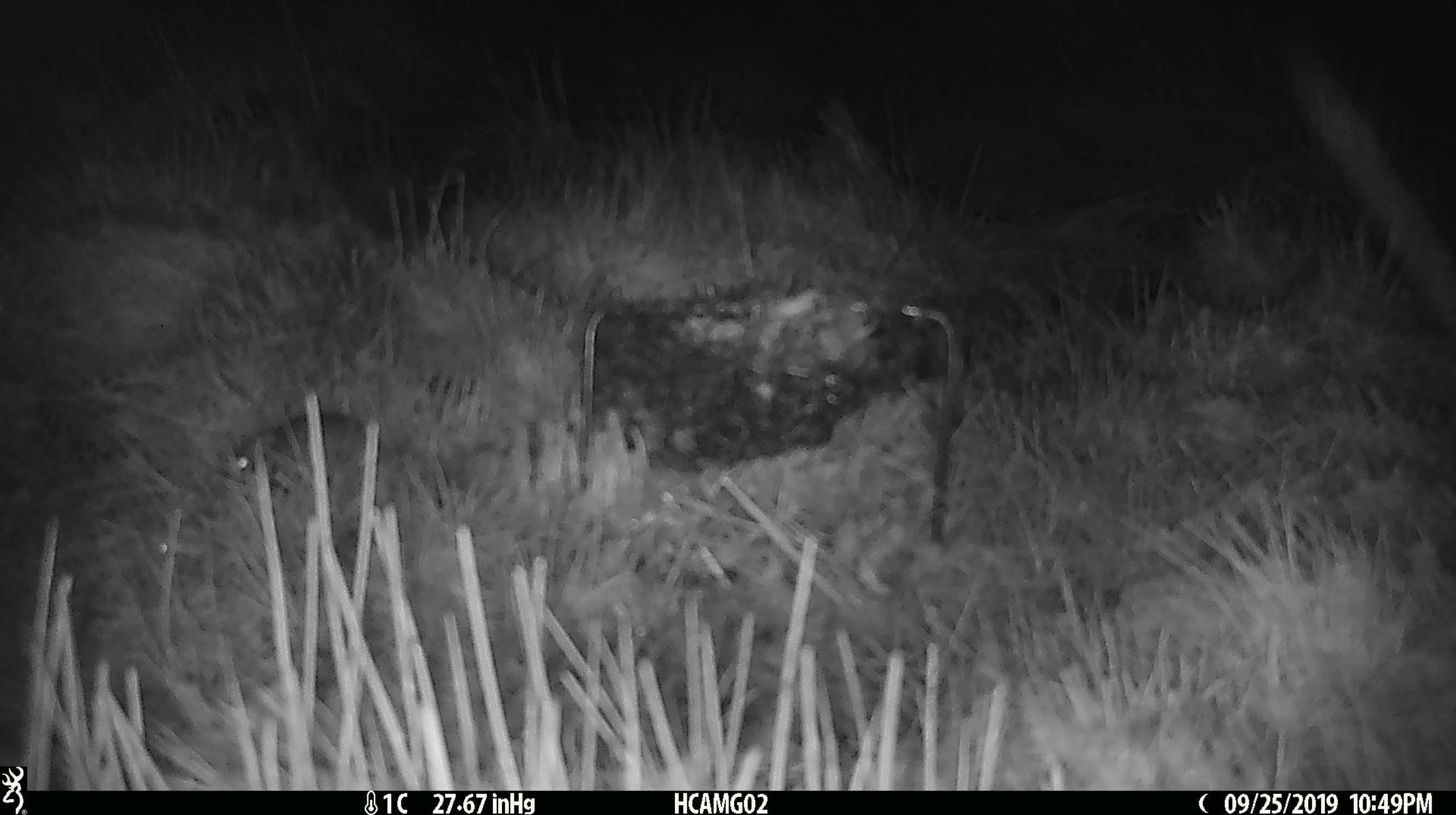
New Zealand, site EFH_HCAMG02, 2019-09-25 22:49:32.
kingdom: Animalia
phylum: Chordata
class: Mammalia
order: Rodentia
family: Muridae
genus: Mus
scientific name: Mus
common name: mouse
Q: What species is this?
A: Mouse (Mus).